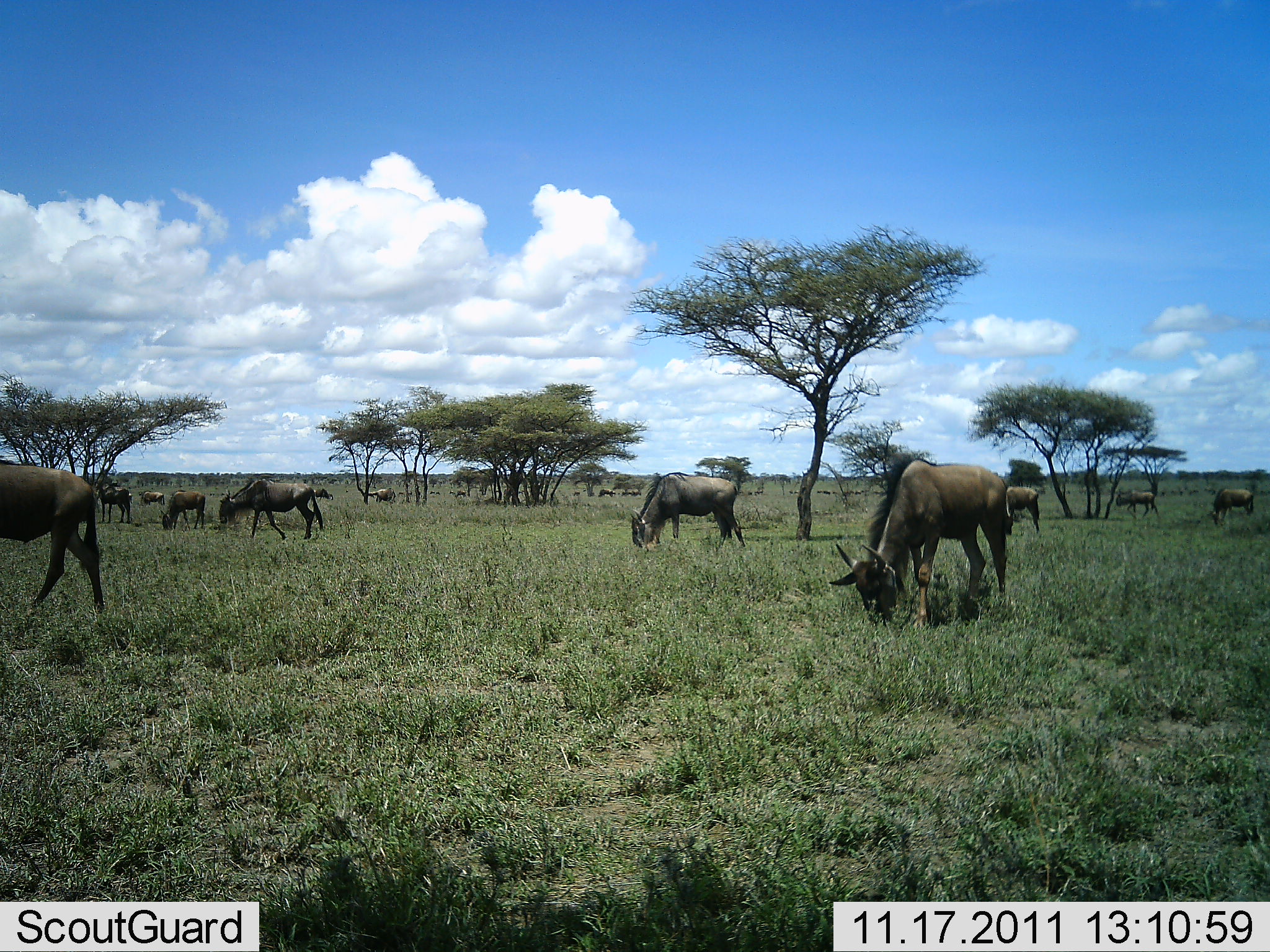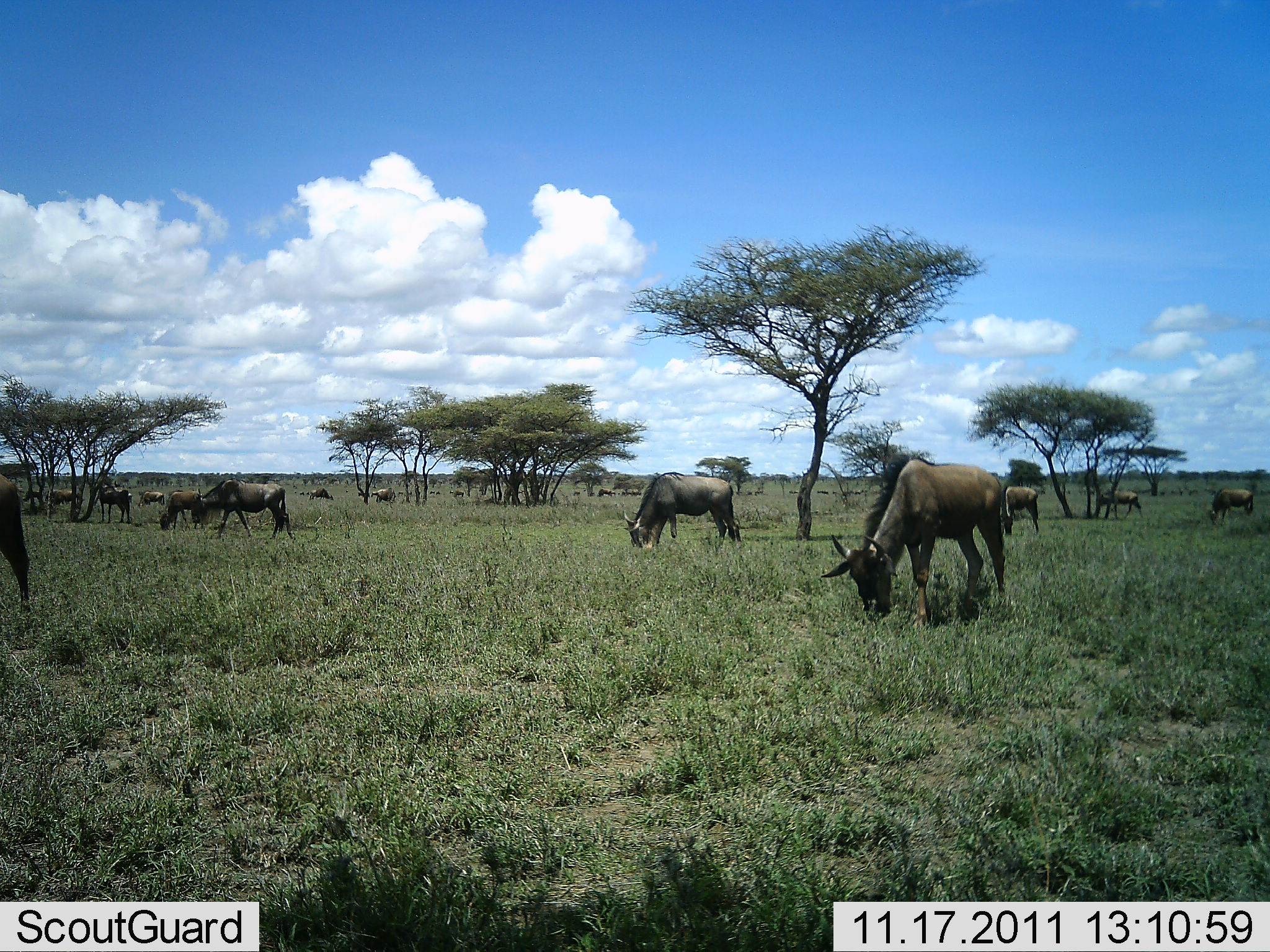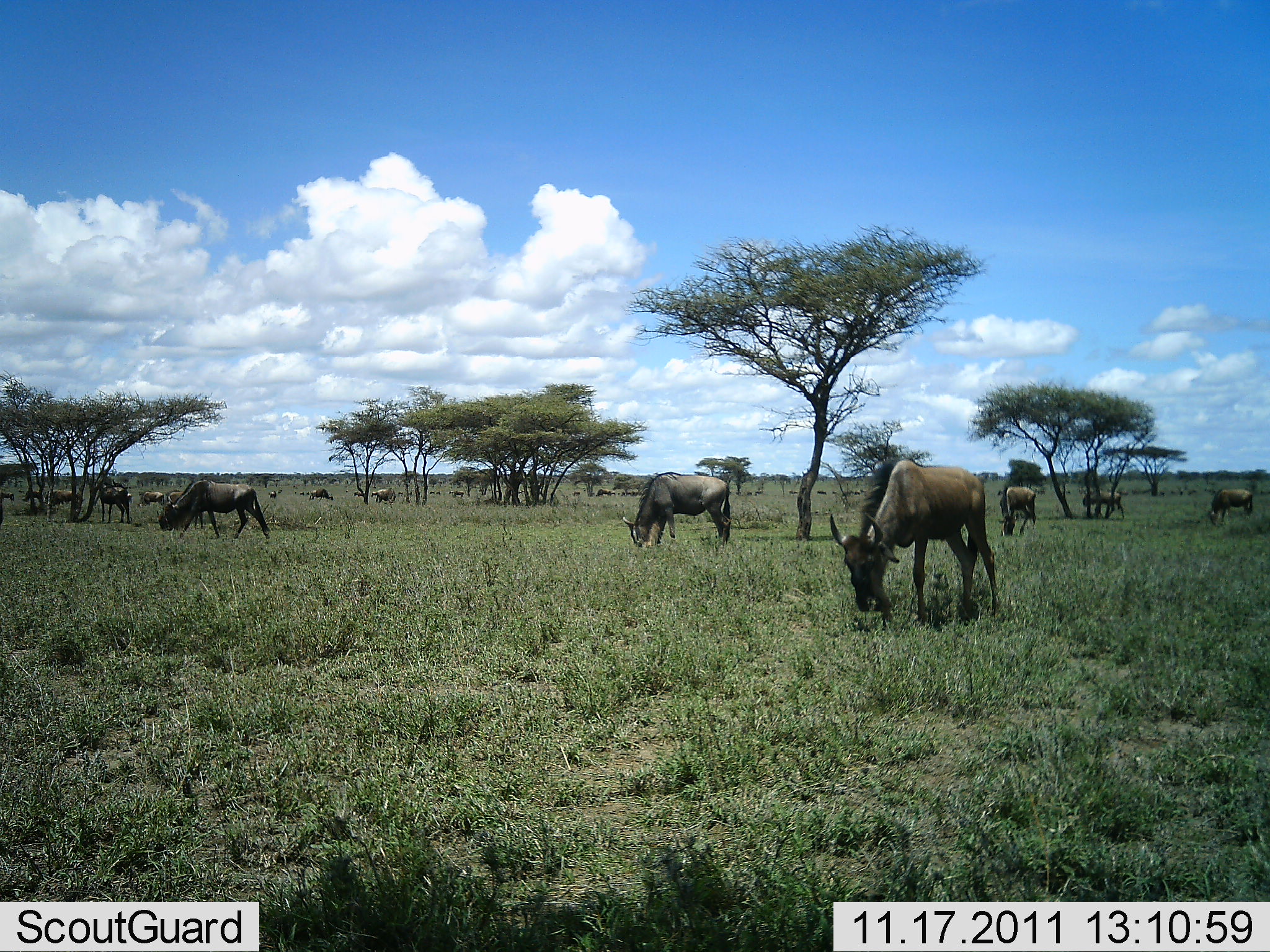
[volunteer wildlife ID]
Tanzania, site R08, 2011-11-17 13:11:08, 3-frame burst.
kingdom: Animalia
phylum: Chordata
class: Mammalia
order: Artiodactyla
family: Bovidae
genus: Connochaetes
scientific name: Connochaetes taurinus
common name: blue wildebeest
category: wildebeest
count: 11-50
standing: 25%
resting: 0%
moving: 0%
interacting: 0%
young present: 0%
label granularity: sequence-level